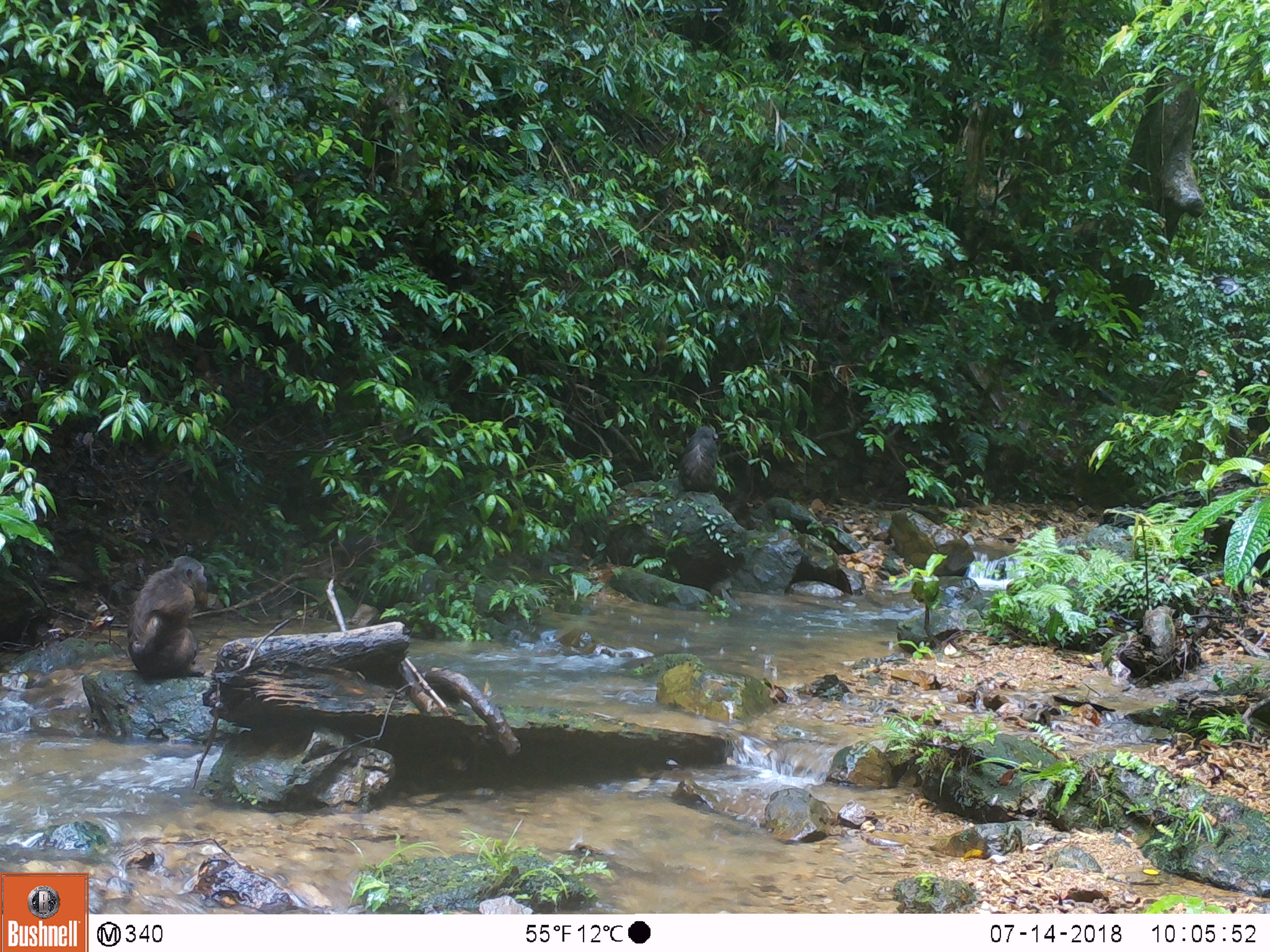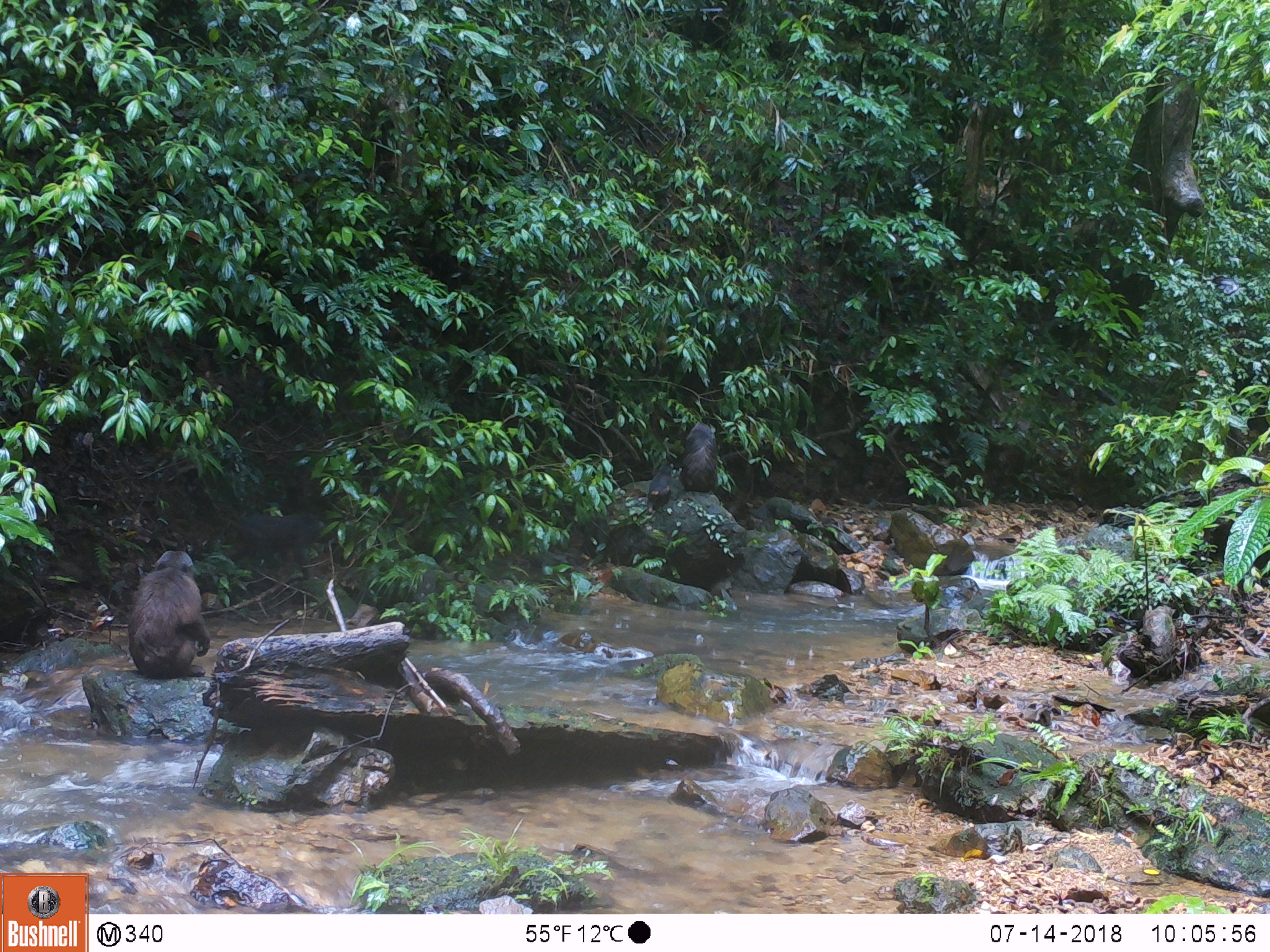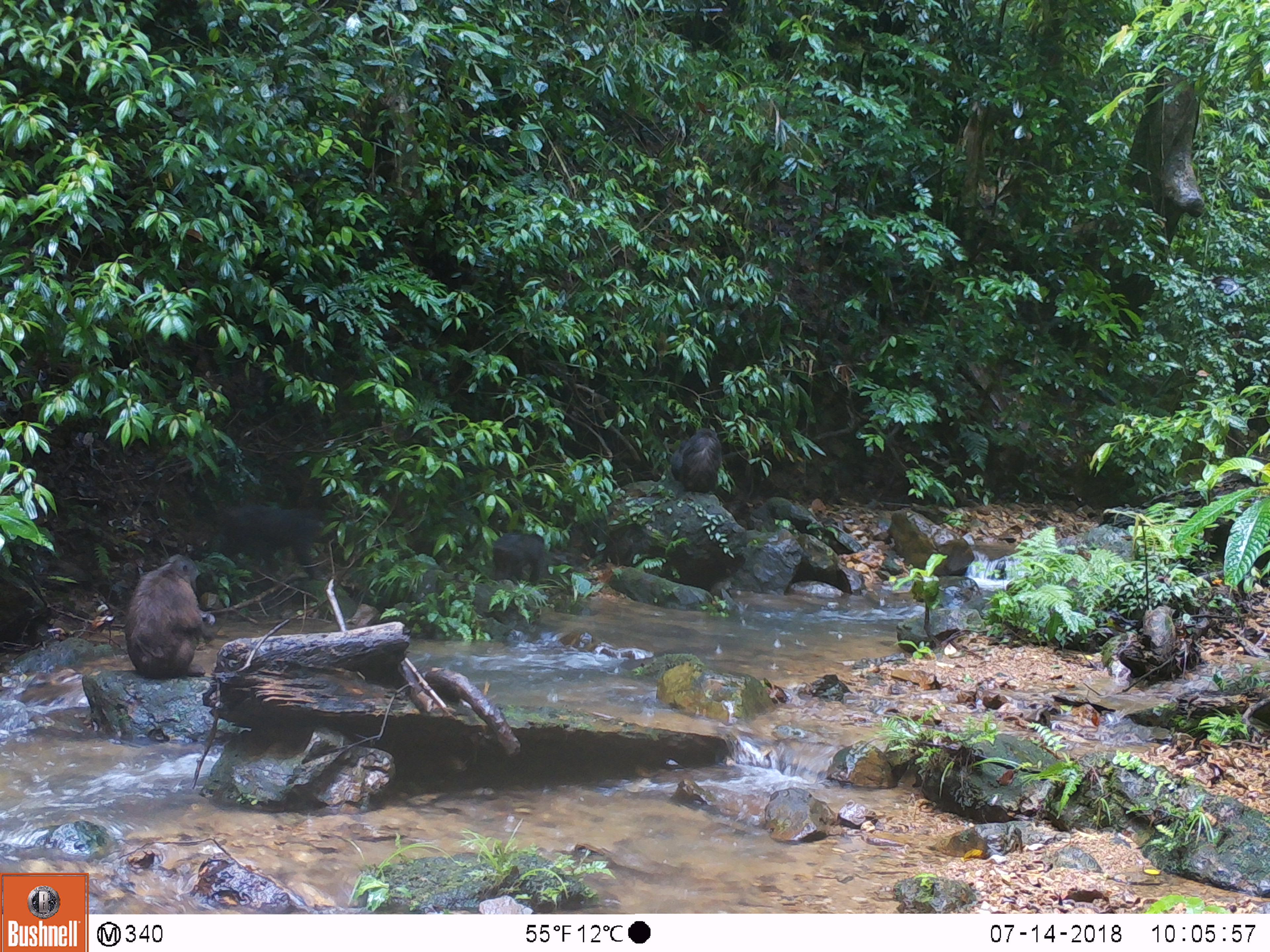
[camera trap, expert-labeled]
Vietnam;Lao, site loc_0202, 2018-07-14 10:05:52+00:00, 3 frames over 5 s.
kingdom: Animalia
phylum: Chordata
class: Mammalia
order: Primates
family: Cercopithecidae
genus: Macaca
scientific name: Macaca arctoides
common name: stump-tailed macaque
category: stump tailed macaque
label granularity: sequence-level